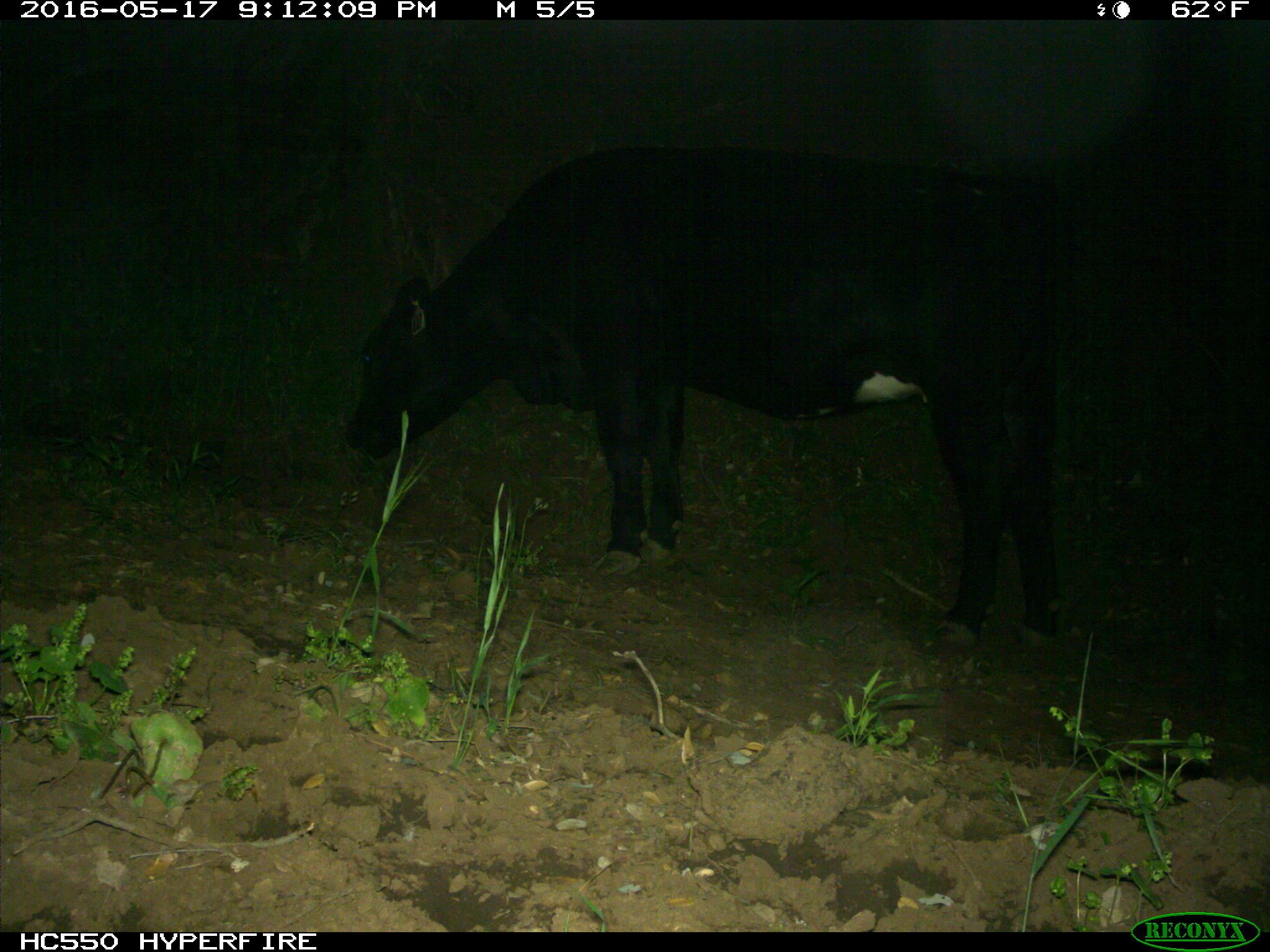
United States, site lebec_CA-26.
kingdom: Animalia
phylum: Chordata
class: Mammalia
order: Artiodactyla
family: Bovidae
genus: Bos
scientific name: Bos taurus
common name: domestic cow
Bos taurus (domestic cow).